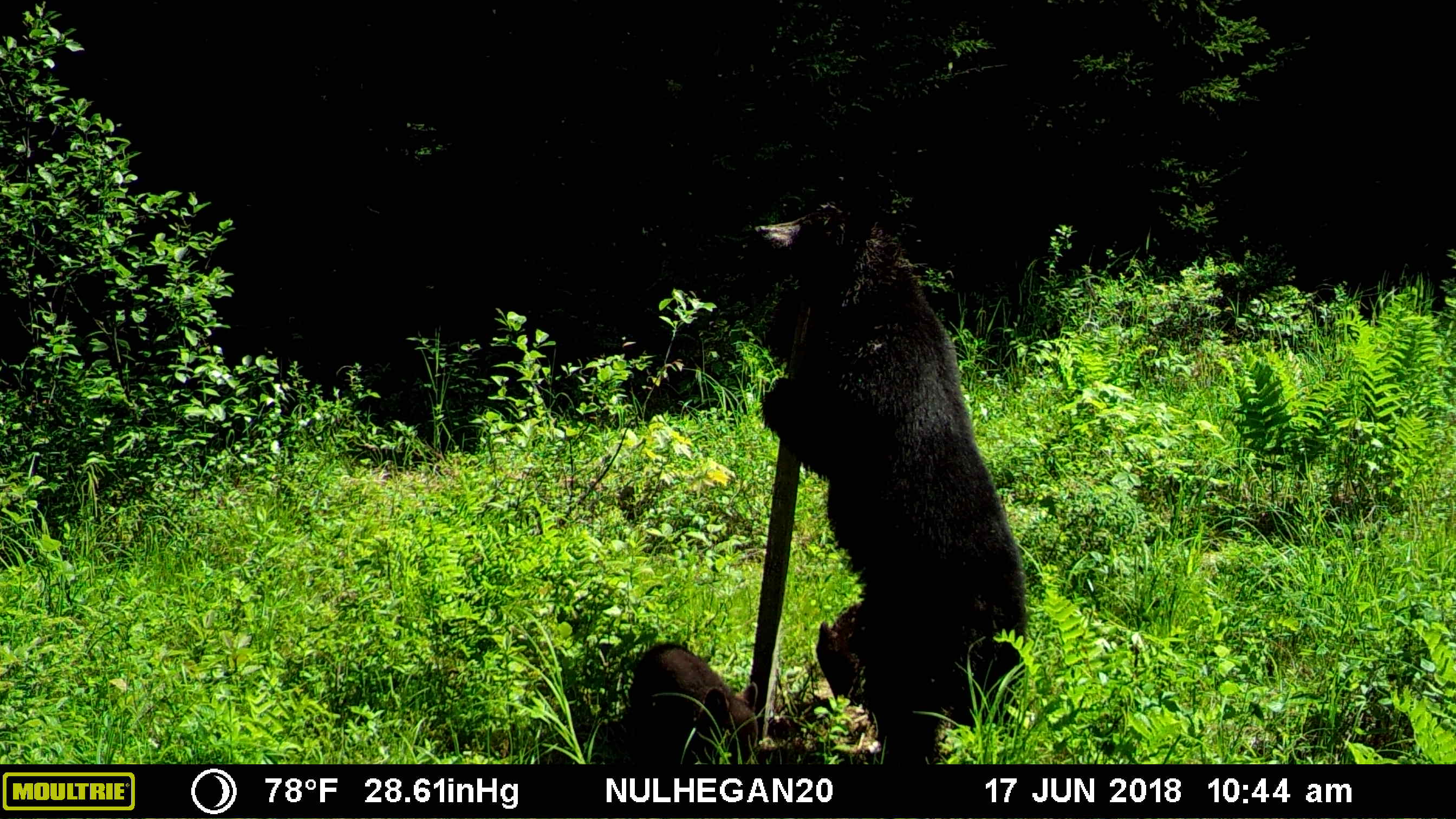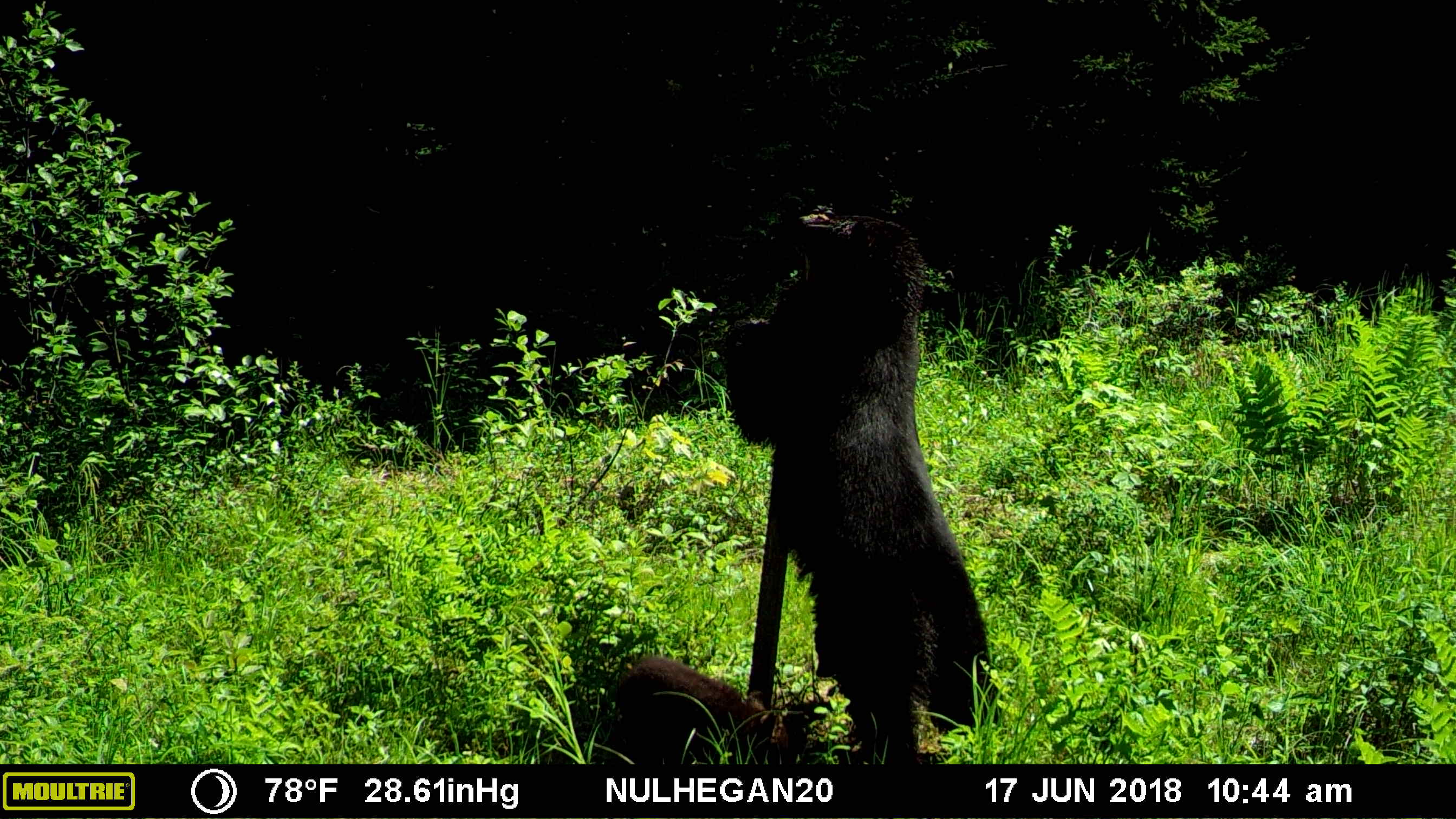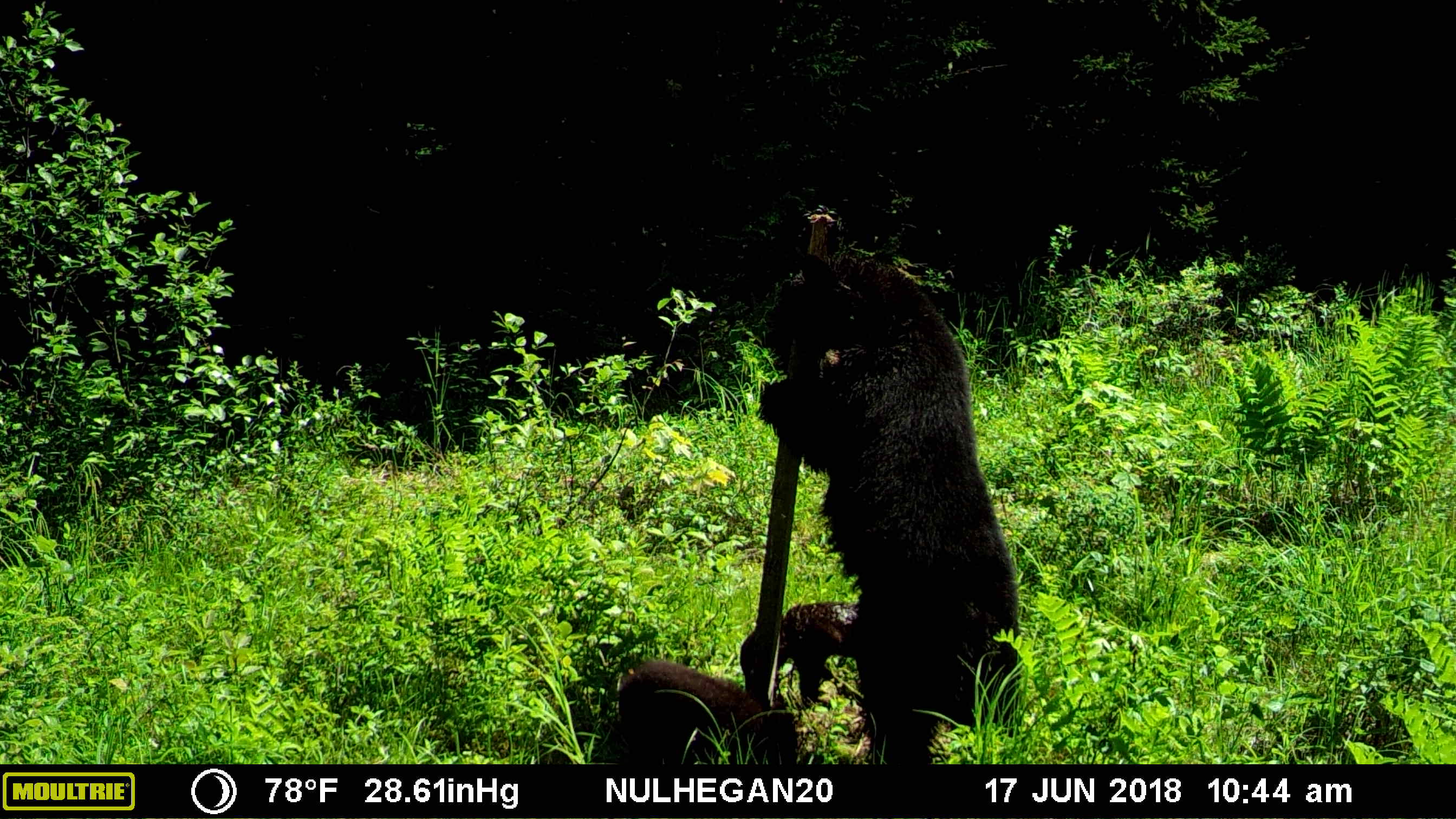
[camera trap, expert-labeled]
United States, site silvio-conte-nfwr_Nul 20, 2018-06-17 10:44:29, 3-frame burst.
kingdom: Animalia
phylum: Chordata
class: Mammalia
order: Carnivora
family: Ursidae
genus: Ursus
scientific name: Ursus americanus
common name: black bear